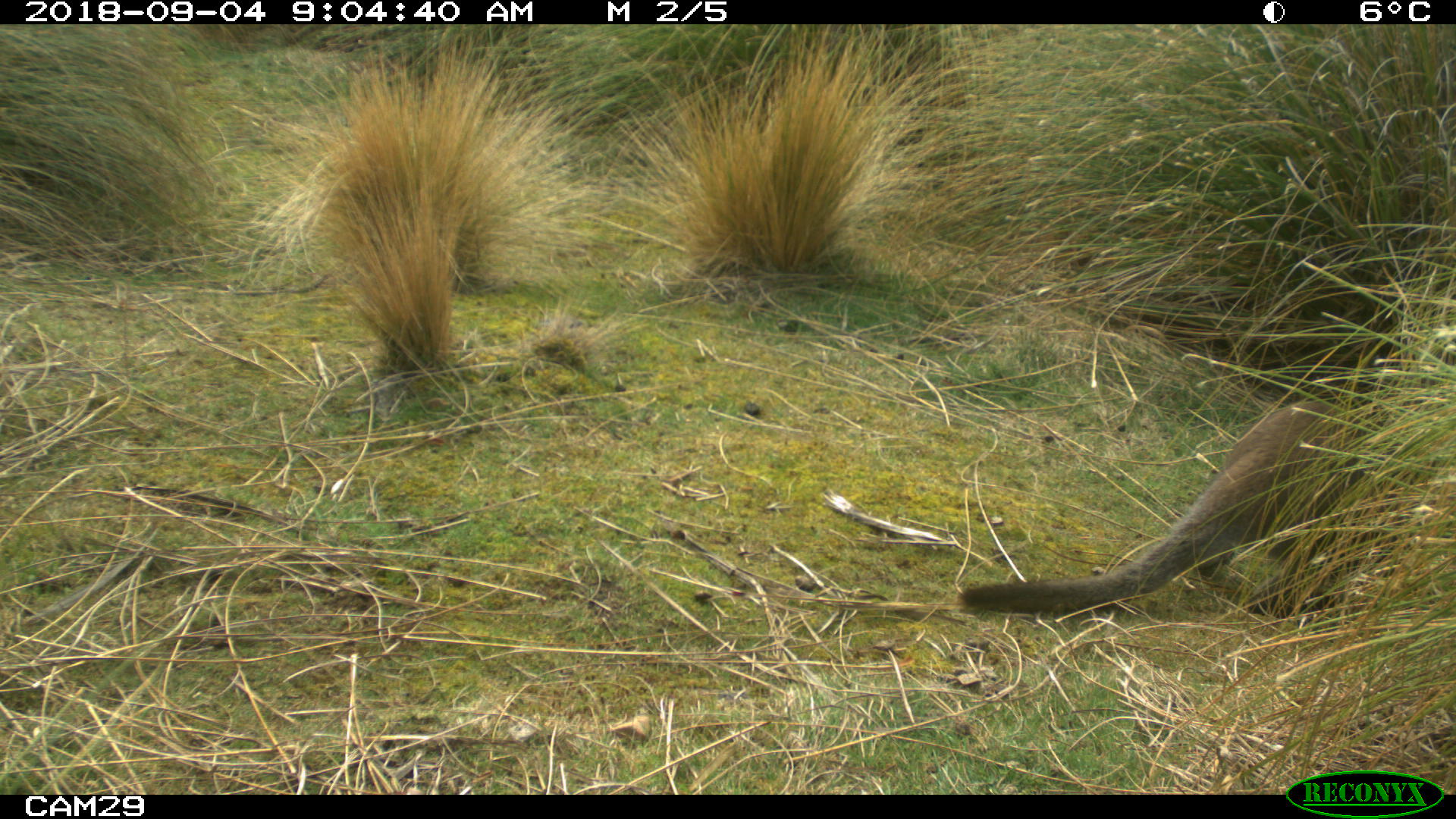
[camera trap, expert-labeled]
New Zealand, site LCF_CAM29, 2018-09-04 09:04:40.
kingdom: Animalia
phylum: Chordata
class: Mammalia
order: Diprotodontia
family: Macropodidae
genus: Notamacropus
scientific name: Notamacropus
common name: wallaby